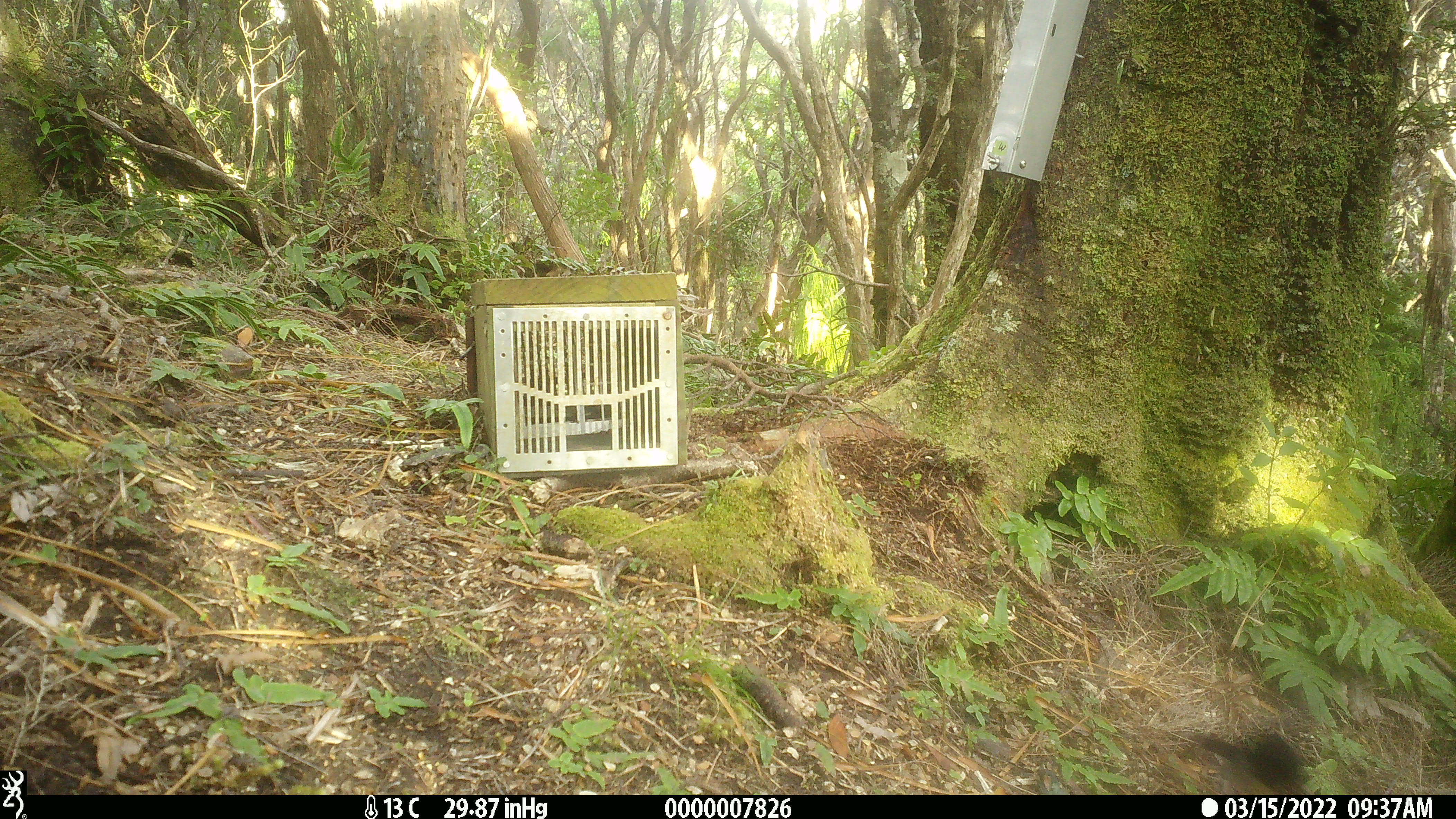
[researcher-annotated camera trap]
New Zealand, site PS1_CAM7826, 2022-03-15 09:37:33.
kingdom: Animalia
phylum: Chordata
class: Aves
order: Passeriformes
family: Petroicidae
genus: Petroica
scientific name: Petroica macrocephala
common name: tomtit